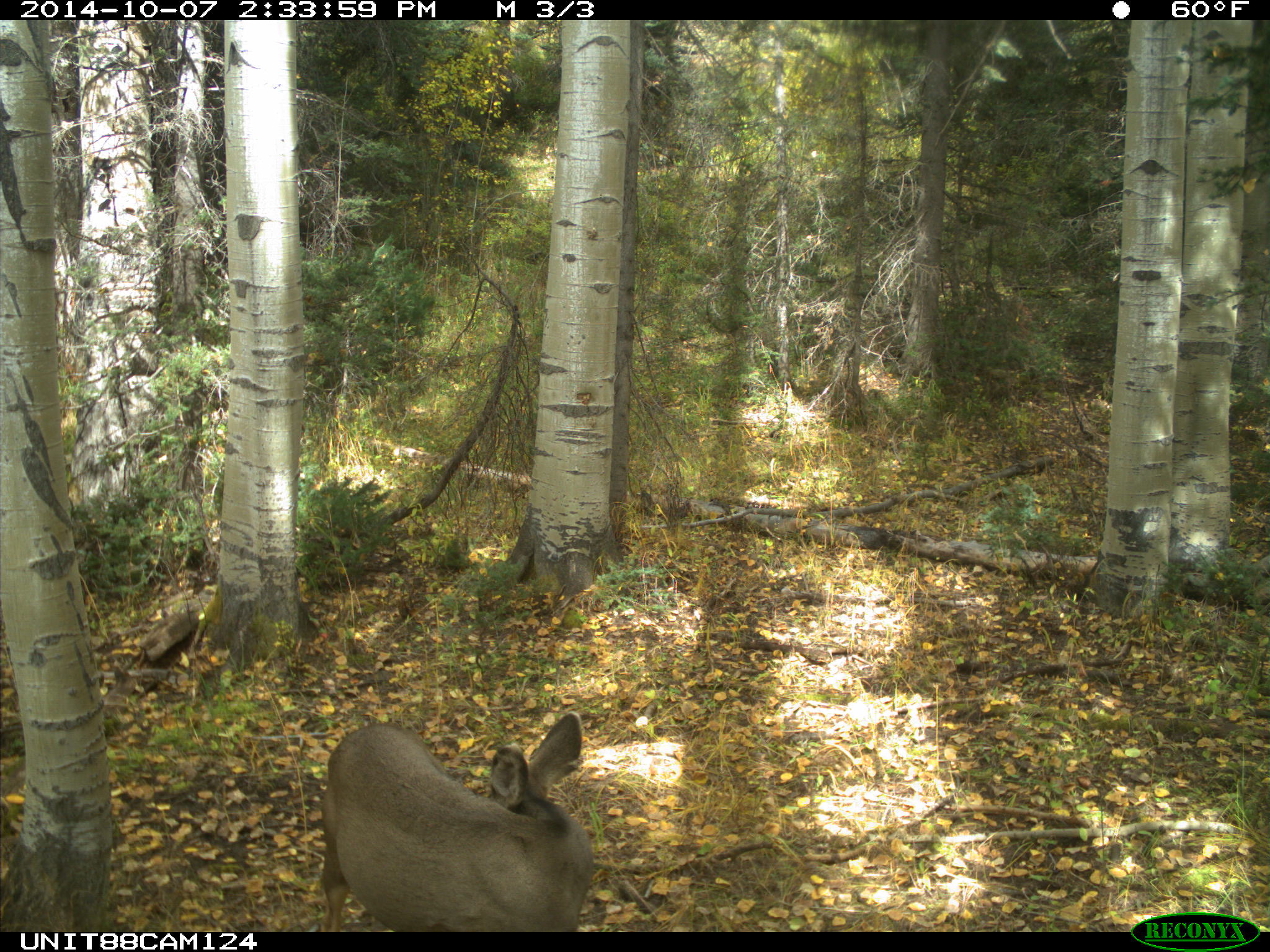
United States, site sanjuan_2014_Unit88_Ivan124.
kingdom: Animalia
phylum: Chordata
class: Mammalia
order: Artiodactyla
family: Cervidae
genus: Odocoileus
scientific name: Odocoileus hemionus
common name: mule deer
Odocoileus hemionus (mule deer).